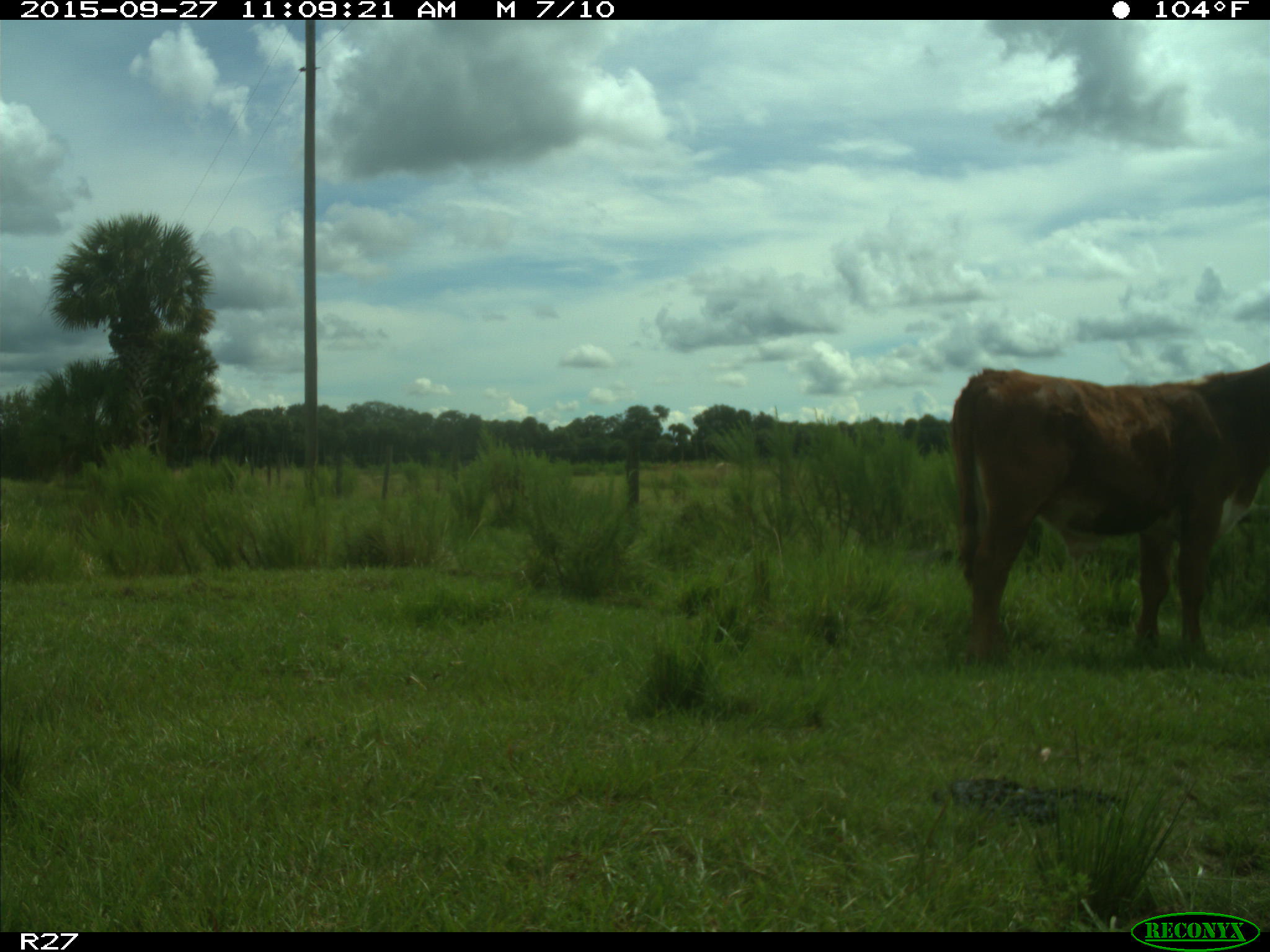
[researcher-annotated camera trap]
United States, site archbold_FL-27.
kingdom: Animalia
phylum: Chordata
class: Mammalia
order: Artiodactyla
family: Bovidae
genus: Bos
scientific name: Bos taurus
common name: domestic cow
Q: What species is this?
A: Bos taurus (domestic cow).